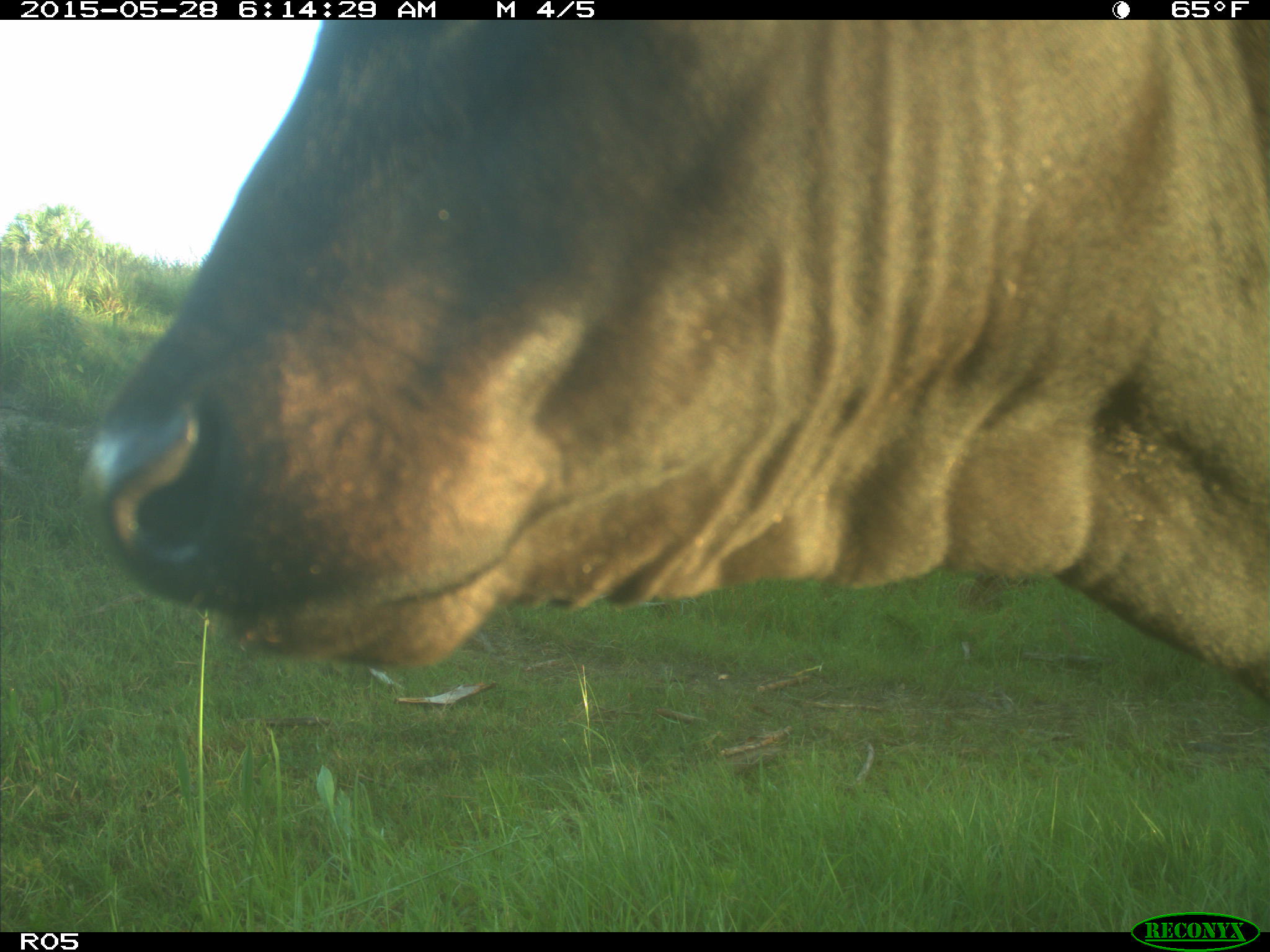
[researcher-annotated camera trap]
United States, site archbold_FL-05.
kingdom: Animalia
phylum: Chordata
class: Mammalia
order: Artiodactyla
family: Bovidae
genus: Bos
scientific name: Bos taurus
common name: domestic cow